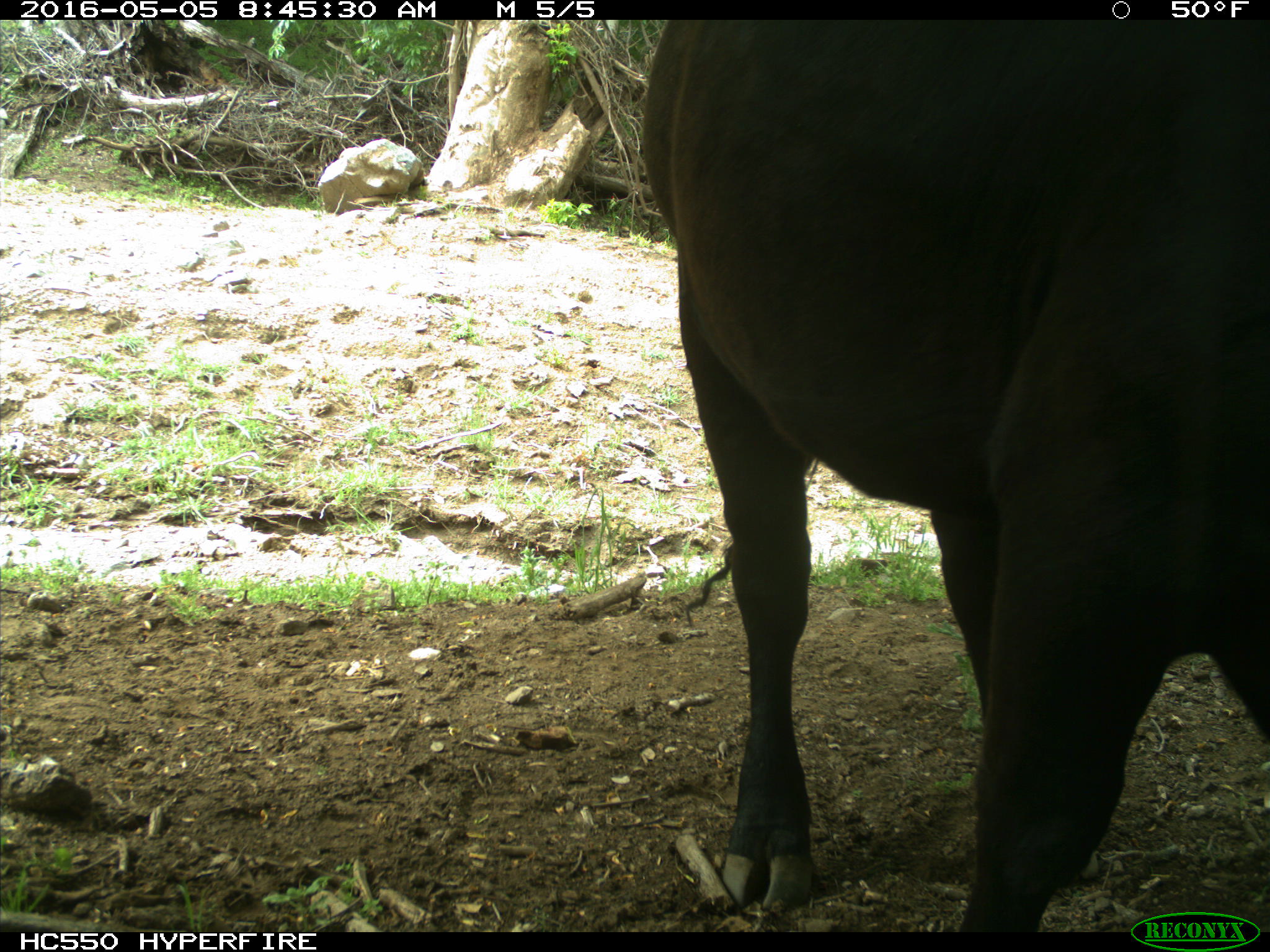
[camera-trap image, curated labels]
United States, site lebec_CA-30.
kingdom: Animalia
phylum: Chordata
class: Mammalia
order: Artiodactyla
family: Bovidae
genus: Bos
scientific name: Bos taurus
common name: domestic cow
Bos taurus (domestic cow).